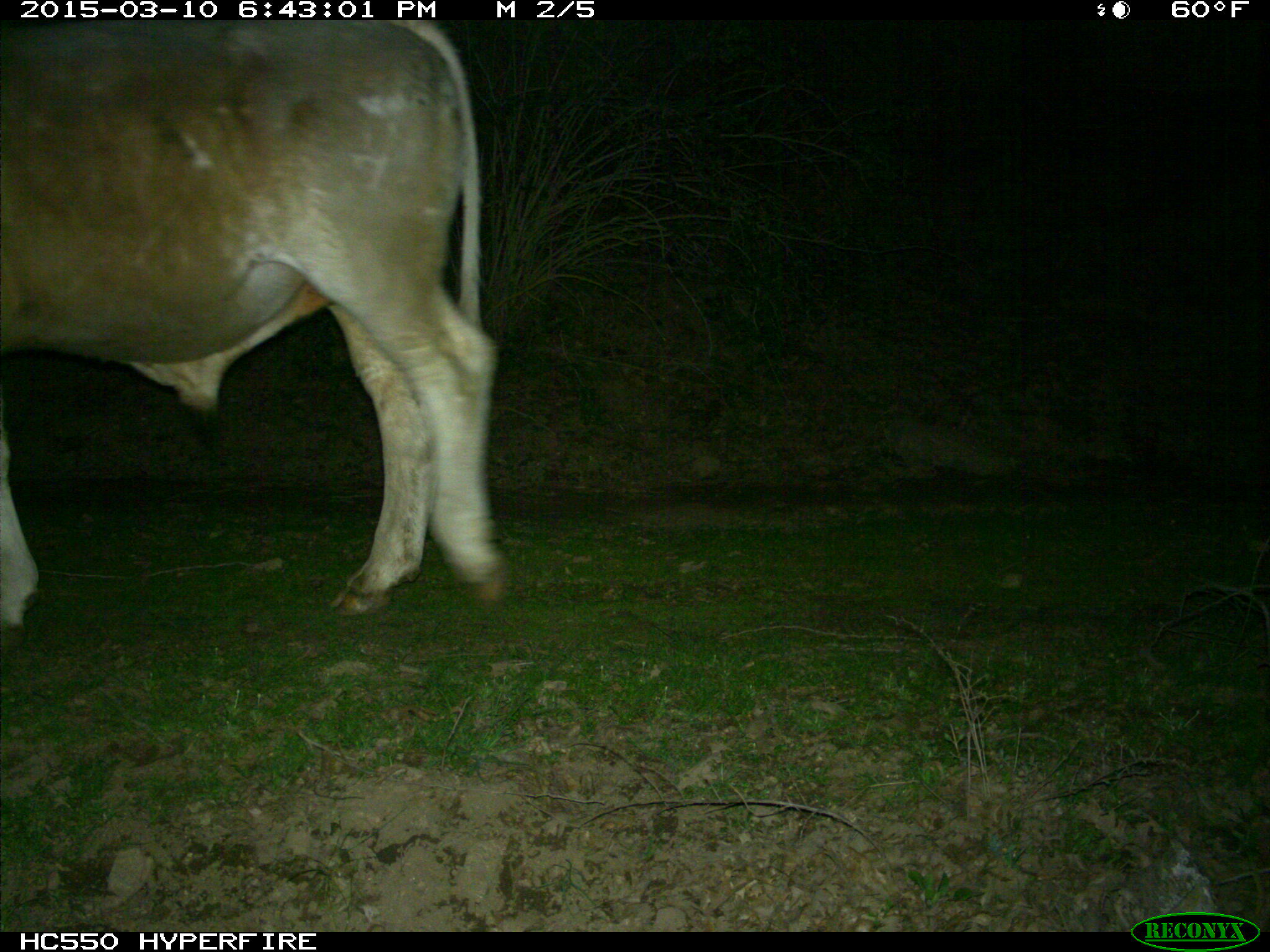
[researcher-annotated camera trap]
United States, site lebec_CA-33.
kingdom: Animalia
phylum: Chordata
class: Mammalia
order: Artiodactyla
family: Bovidae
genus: Bos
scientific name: Bos taurus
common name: domestic cow